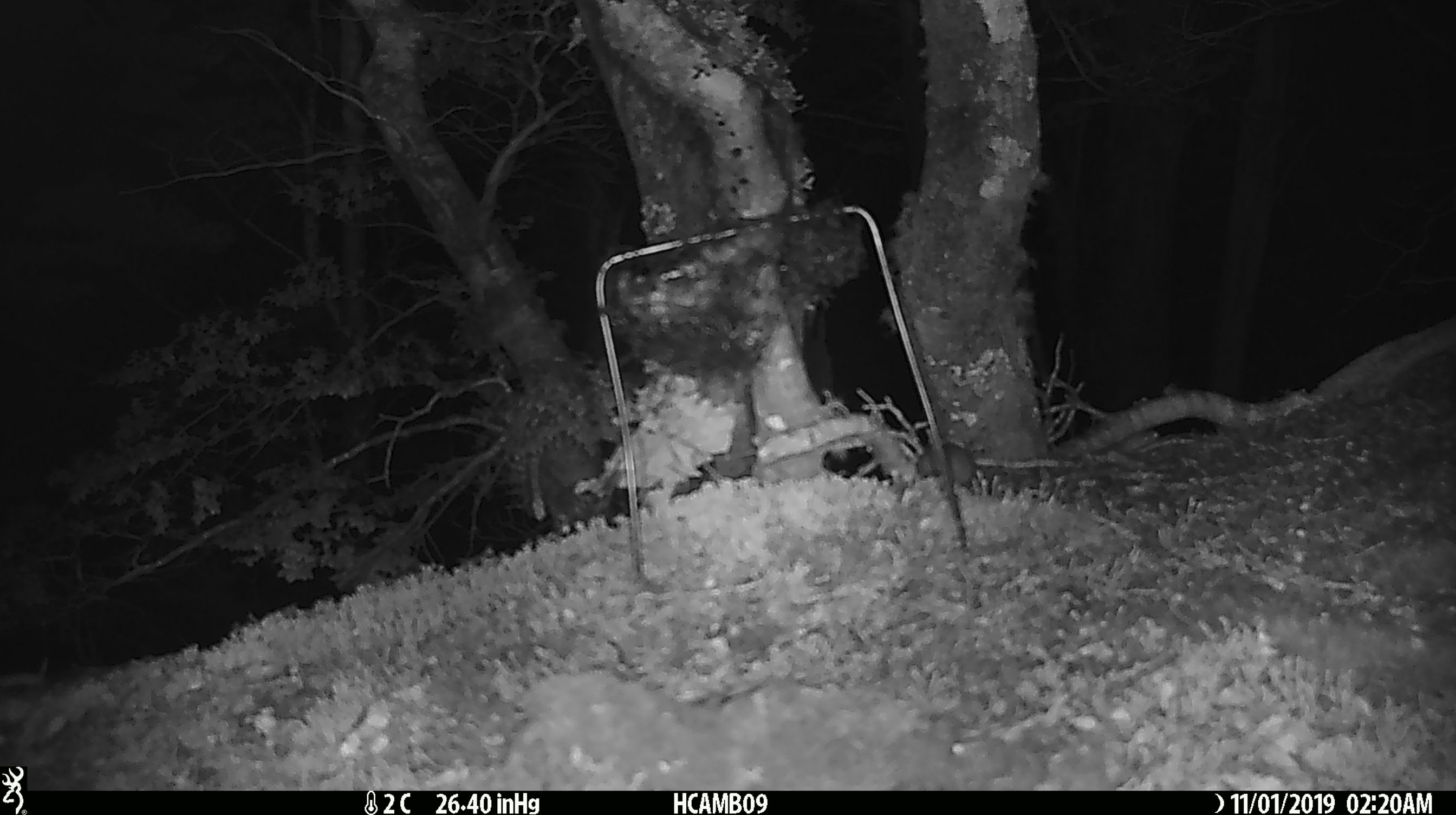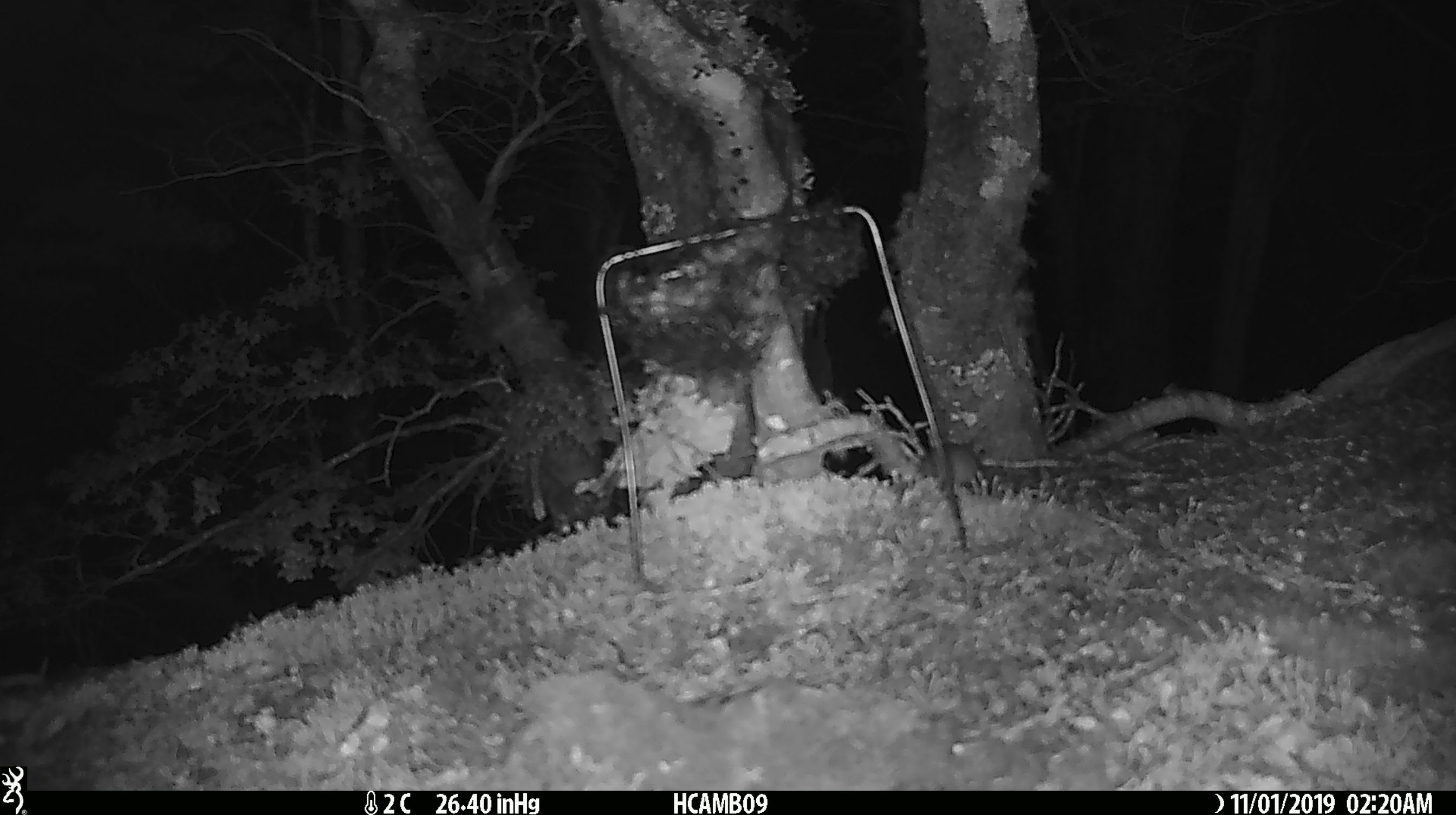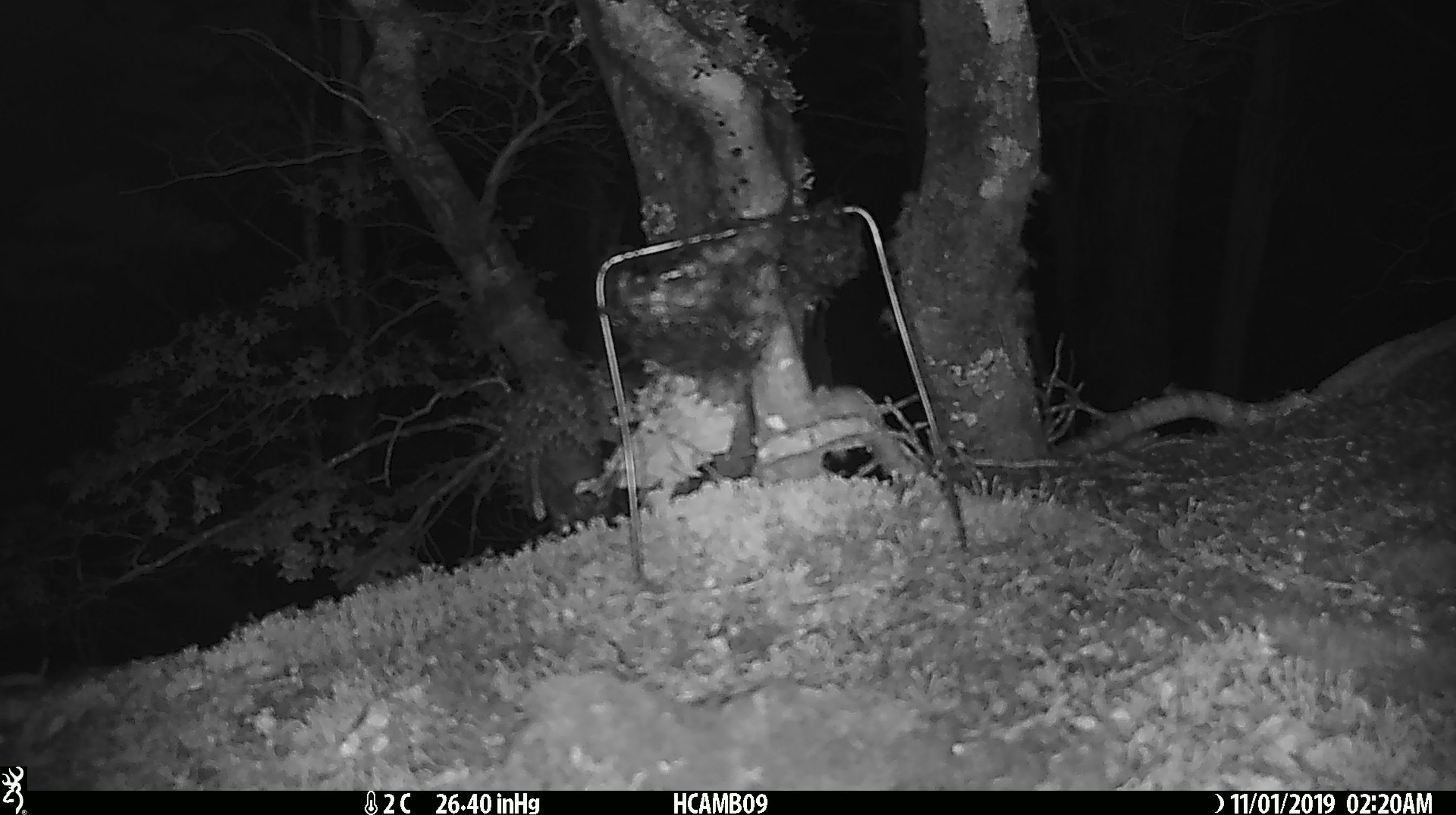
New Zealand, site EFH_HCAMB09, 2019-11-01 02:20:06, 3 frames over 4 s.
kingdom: Animalia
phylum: Chordata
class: Mammalia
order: Rodentia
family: Muridae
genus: Mus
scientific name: Mus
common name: mouse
Mouse (Mus).